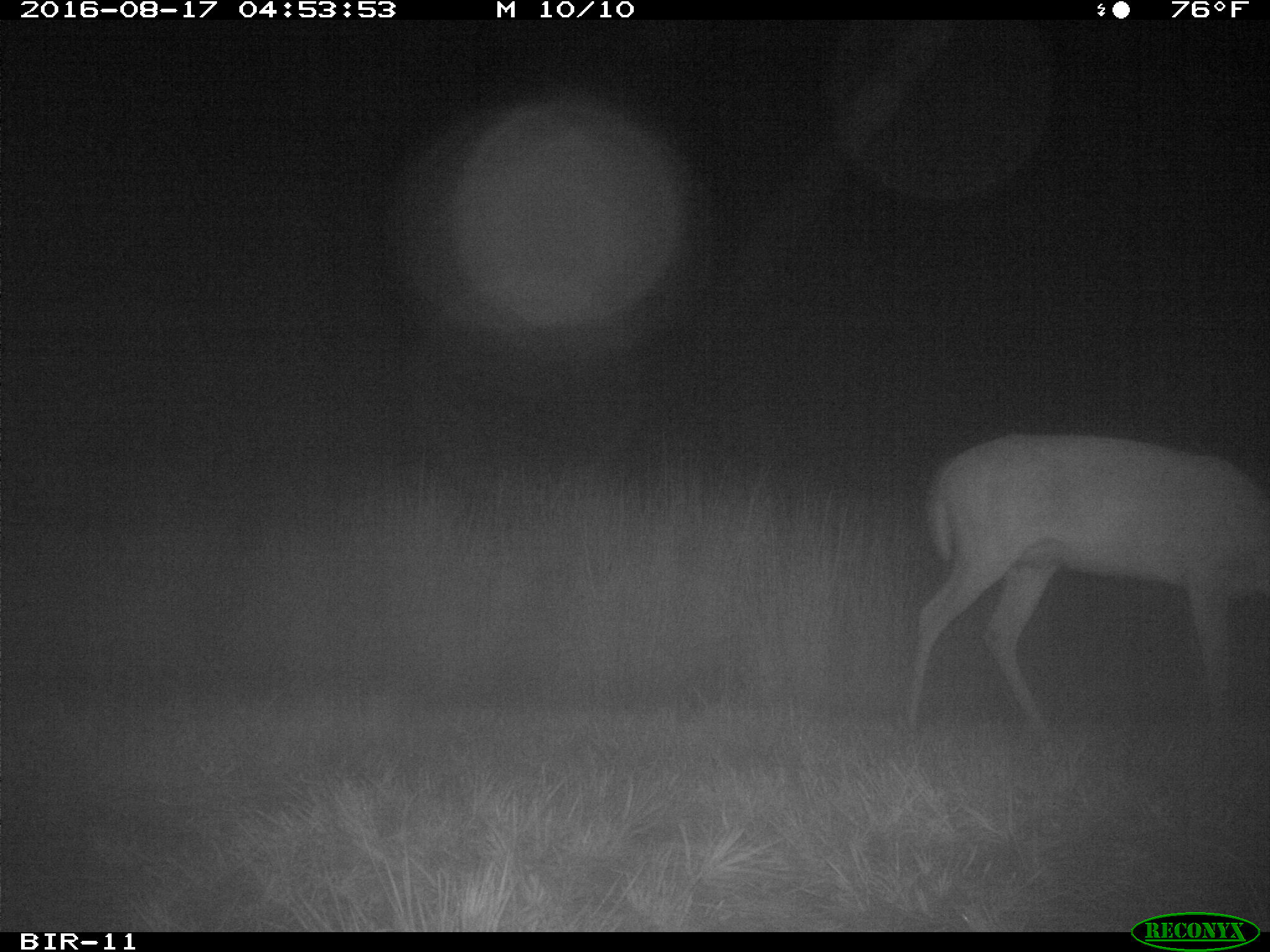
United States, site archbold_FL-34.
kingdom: Animalia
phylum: Chordata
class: Mammalia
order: Artiodactyla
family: Cervidae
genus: Odocoileus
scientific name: Odocoileus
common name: deer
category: unidentified deer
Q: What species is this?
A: Unidentified deer (deer) (Odocoileus).